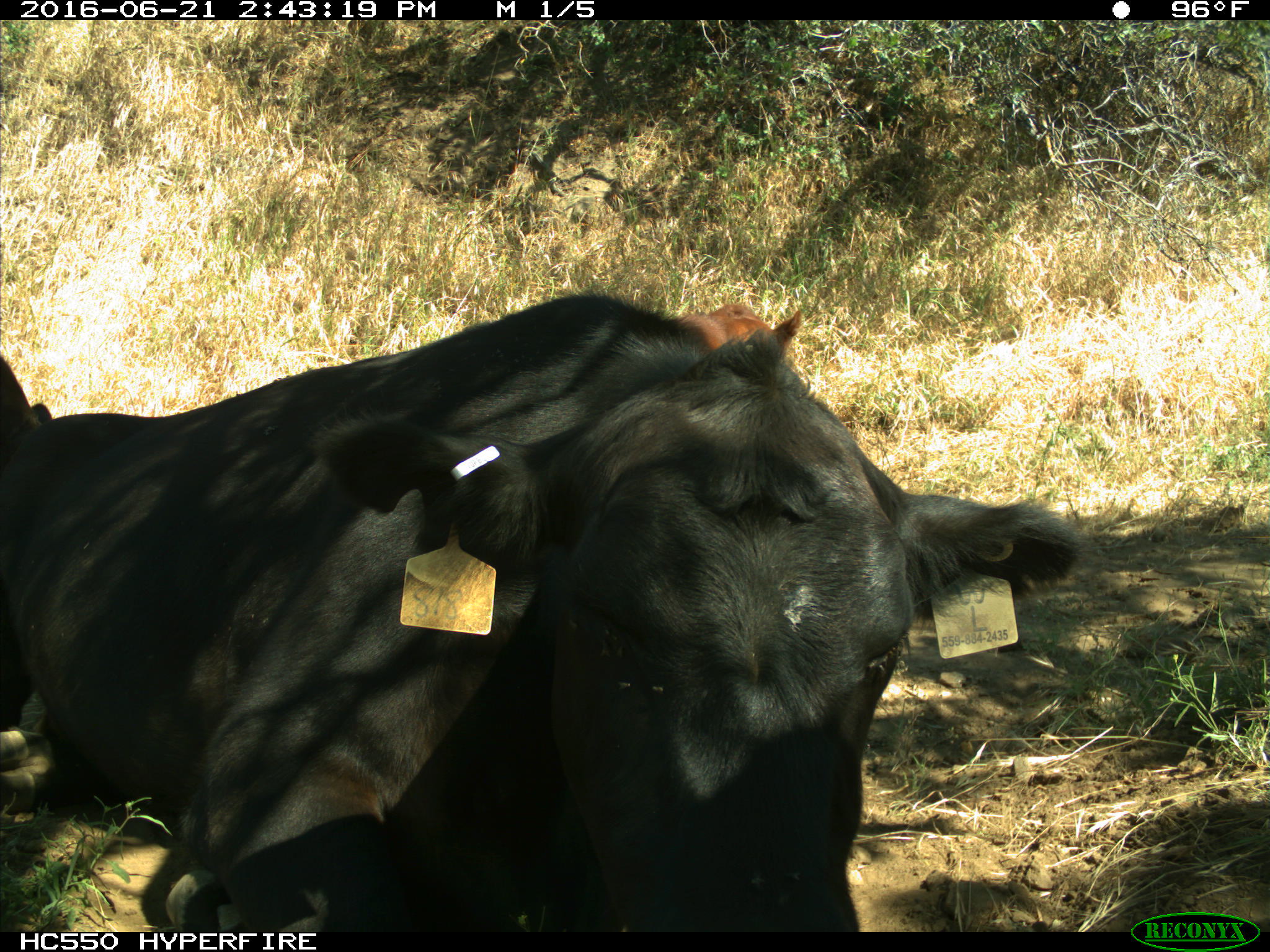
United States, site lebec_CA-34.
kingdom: Animalia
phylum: Chordata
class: Mammalia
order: Artiodactyla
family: Bovidae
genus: Bos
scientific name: Bos taurus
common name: domestic cow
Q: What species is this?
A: Bos taurus (domestic cow).